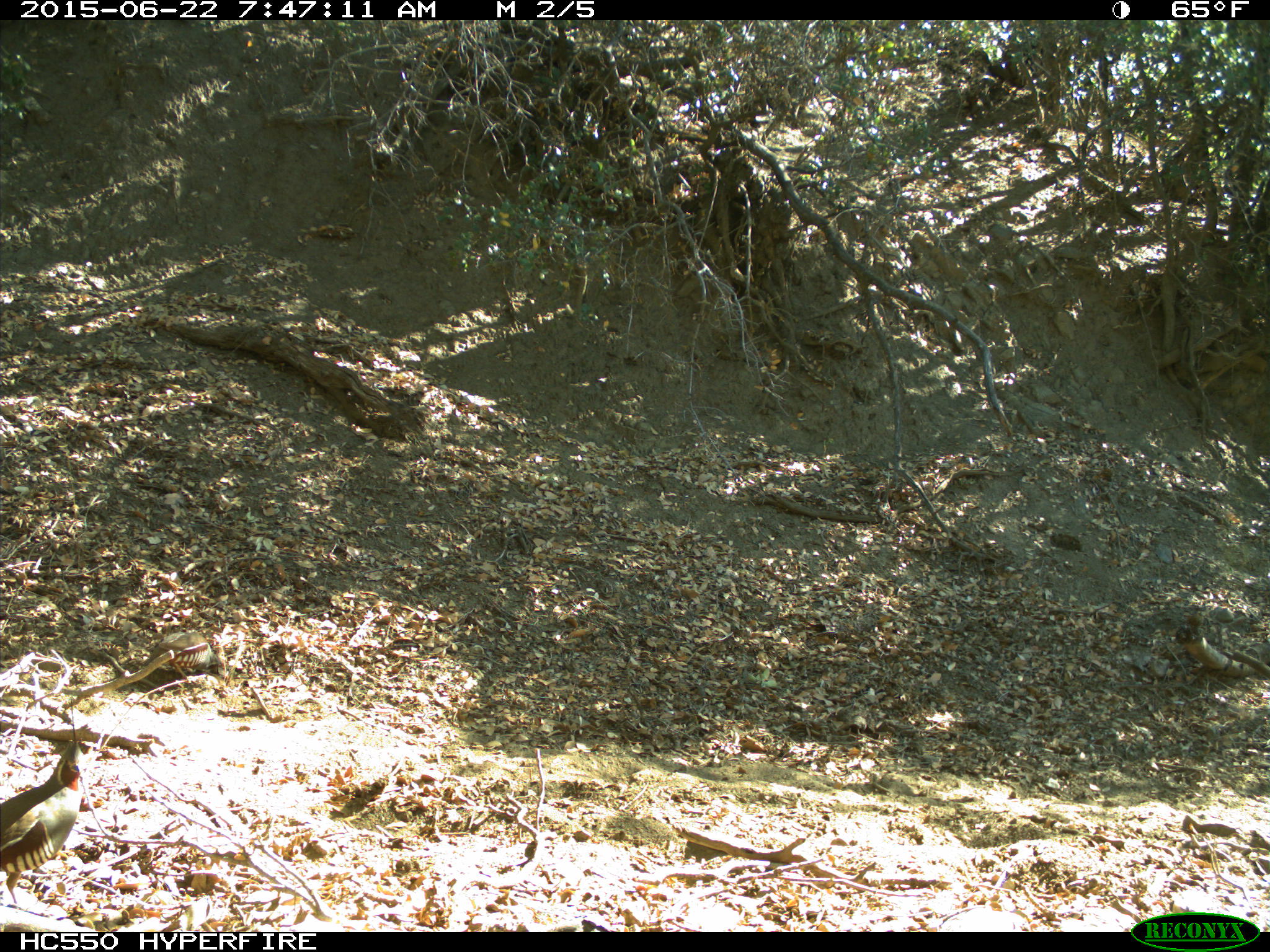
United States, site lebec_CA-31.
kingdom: Animalia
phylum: Chordata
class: Aves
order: Galliformes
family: Odontophoridae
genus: Callipepla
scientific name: Callipepla californica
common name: california quail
Callipepla californica (california quail).